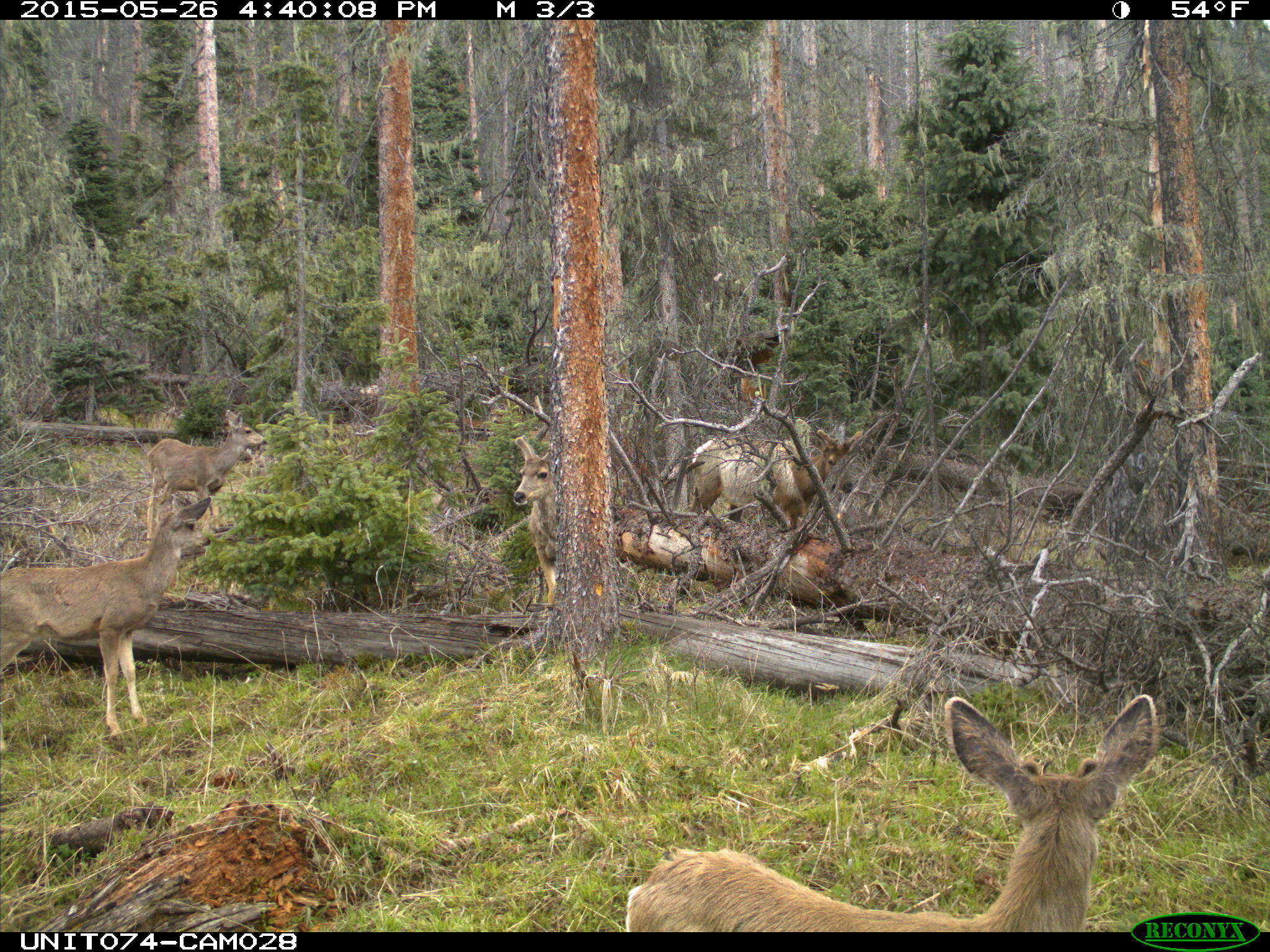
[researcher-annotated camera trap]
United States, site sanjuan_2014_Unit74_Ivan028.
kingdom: Animalia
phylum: Chordata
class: Mammalia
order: Artiodactyla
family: Cervidae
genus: Odocoileus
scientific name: Odocoileus hemionus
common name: mule deer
Odocoileus hemionus (mule deer).